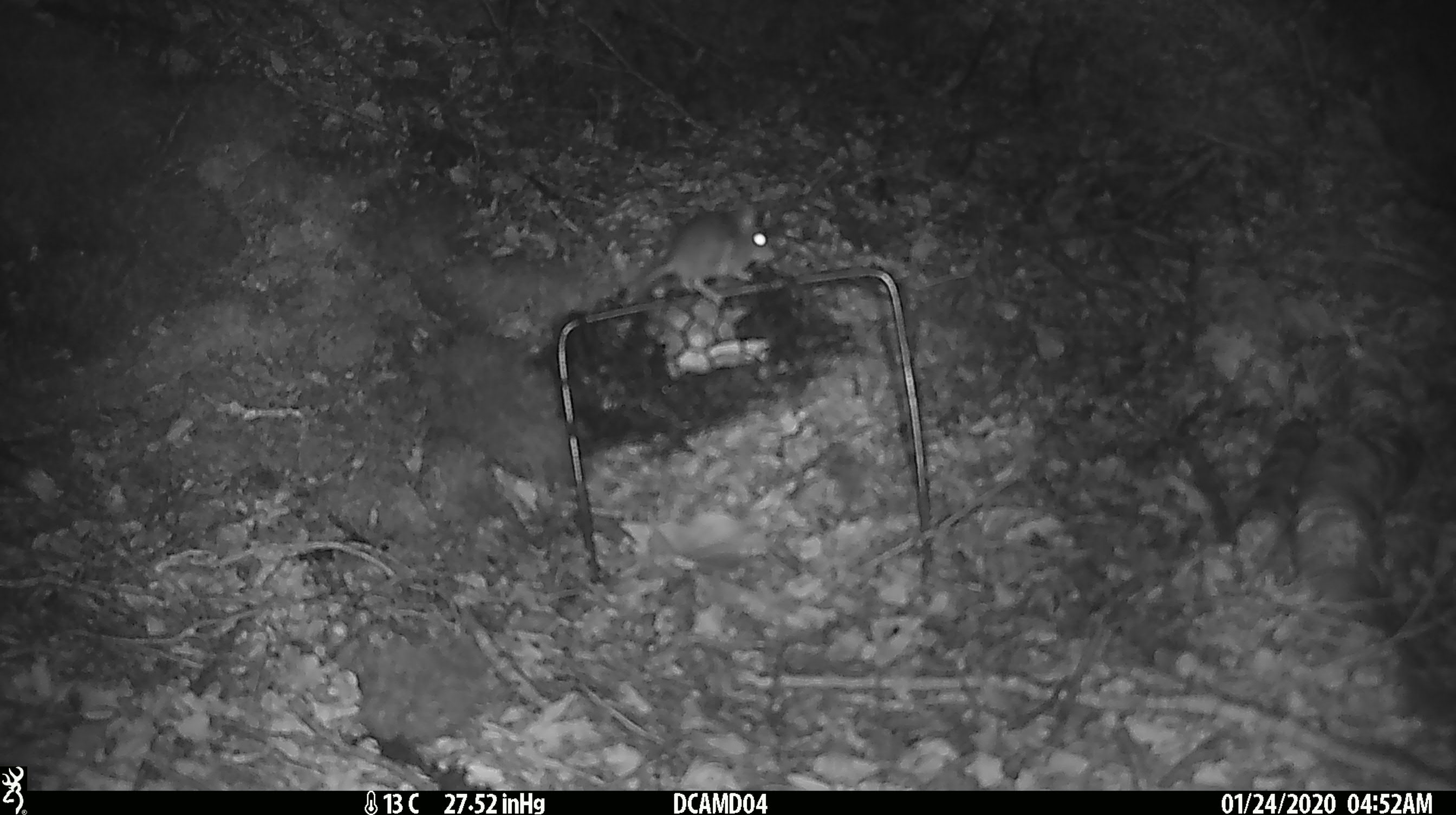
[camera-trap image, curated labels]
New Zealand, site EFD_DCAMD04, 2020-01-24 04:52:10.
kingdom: Animalia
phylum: Chordata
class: Mammalia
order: Rodentia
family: Muridae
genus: Mus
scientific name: Mus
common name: mouse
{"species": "mouse (Mus)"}